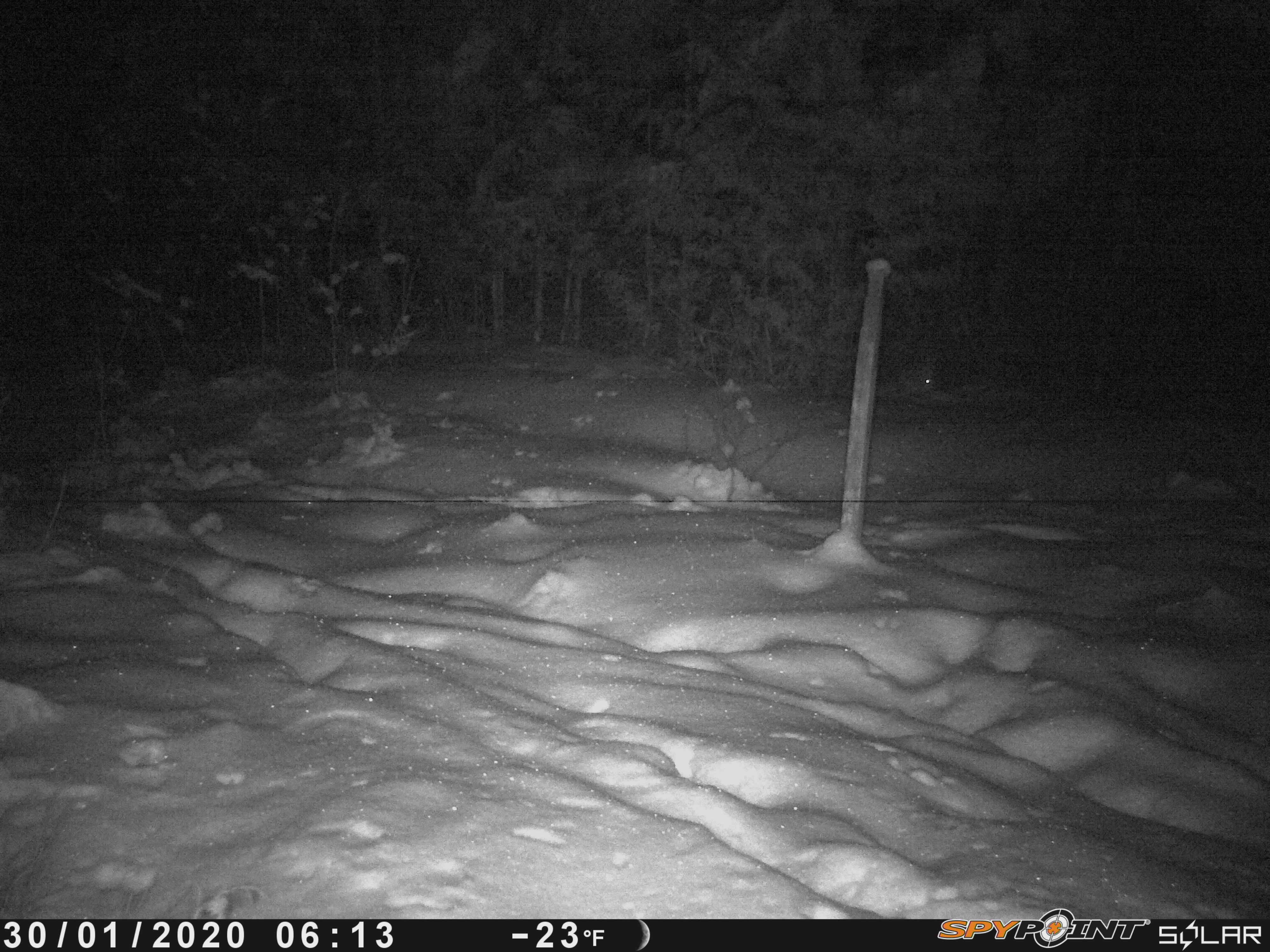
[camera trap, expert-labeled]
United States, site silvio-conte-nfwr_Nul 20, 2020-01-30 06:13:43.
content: unidentified animal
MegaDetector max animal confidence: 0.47